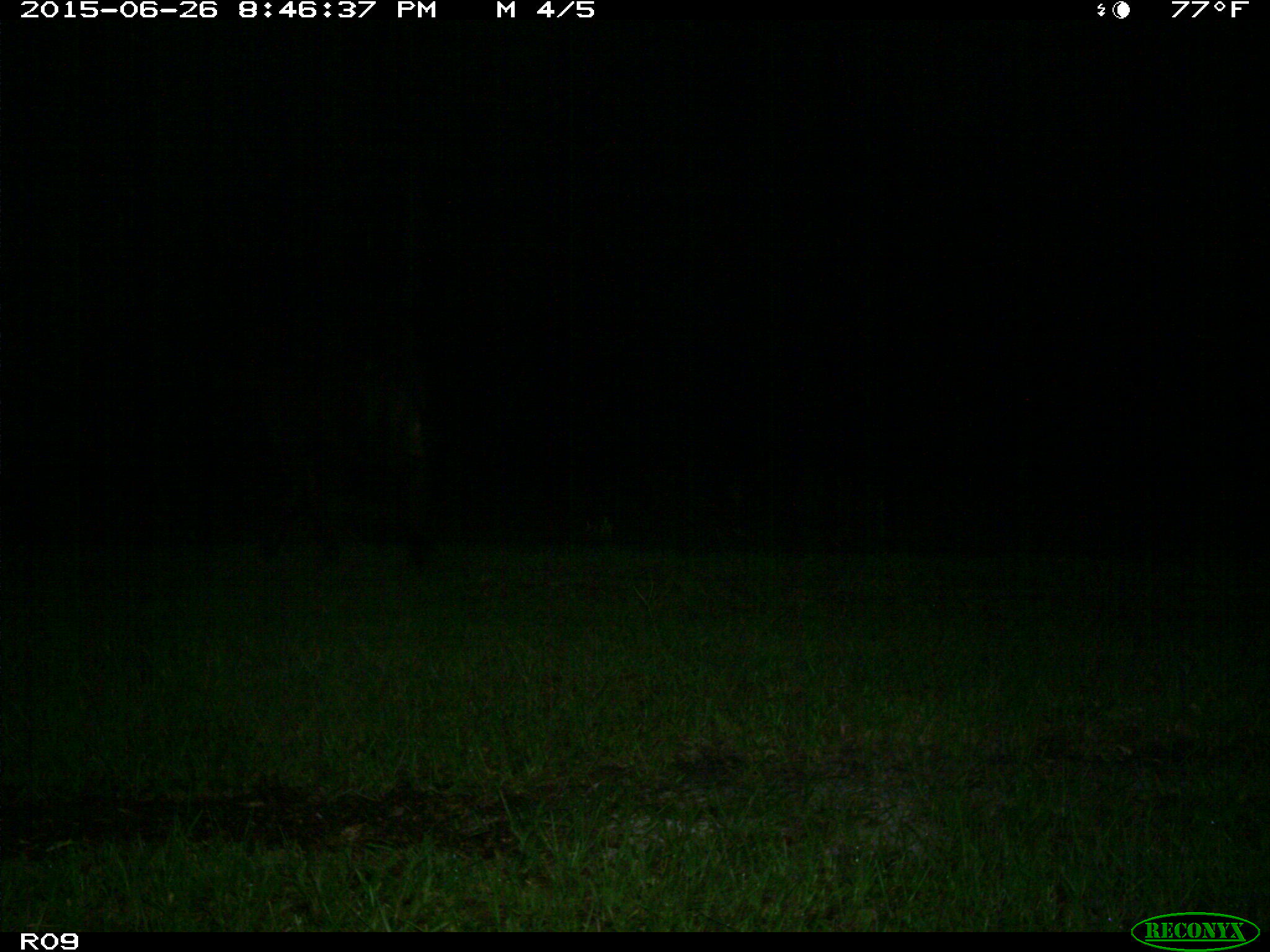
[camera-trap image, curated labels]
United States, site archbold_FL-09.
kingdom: Animalia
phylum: Chordata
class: Mammalia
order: Artiodactyla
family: Bovidae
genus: Bos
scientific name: Bos taurus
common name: domestic cow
Bos taurus (domestic cow).